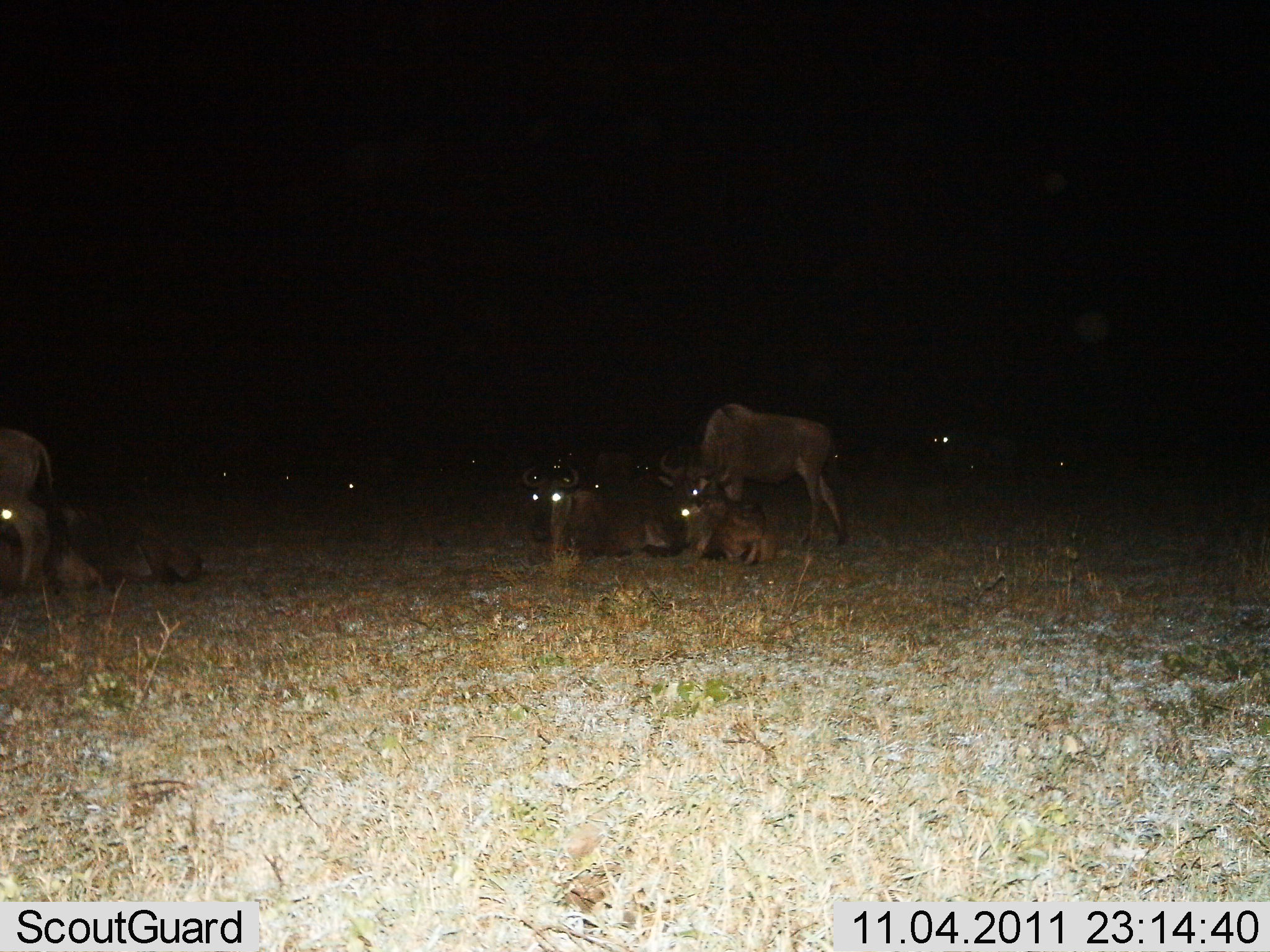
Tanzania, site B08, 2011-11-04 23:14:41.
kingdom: Animalia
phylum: Chordata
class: Mammalia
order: Artiodactyla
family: Bovidae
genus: Connochaetes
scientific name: Connochaetes taurinus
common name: blue wildebeest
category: wildebeest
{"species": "wildebeest (blue wildebeest) (Connochaetes taurinus)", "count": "11-50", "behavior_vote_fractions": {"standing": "61%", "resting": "94%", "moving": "6%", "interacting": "0%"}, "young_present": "0%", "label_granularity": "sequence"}